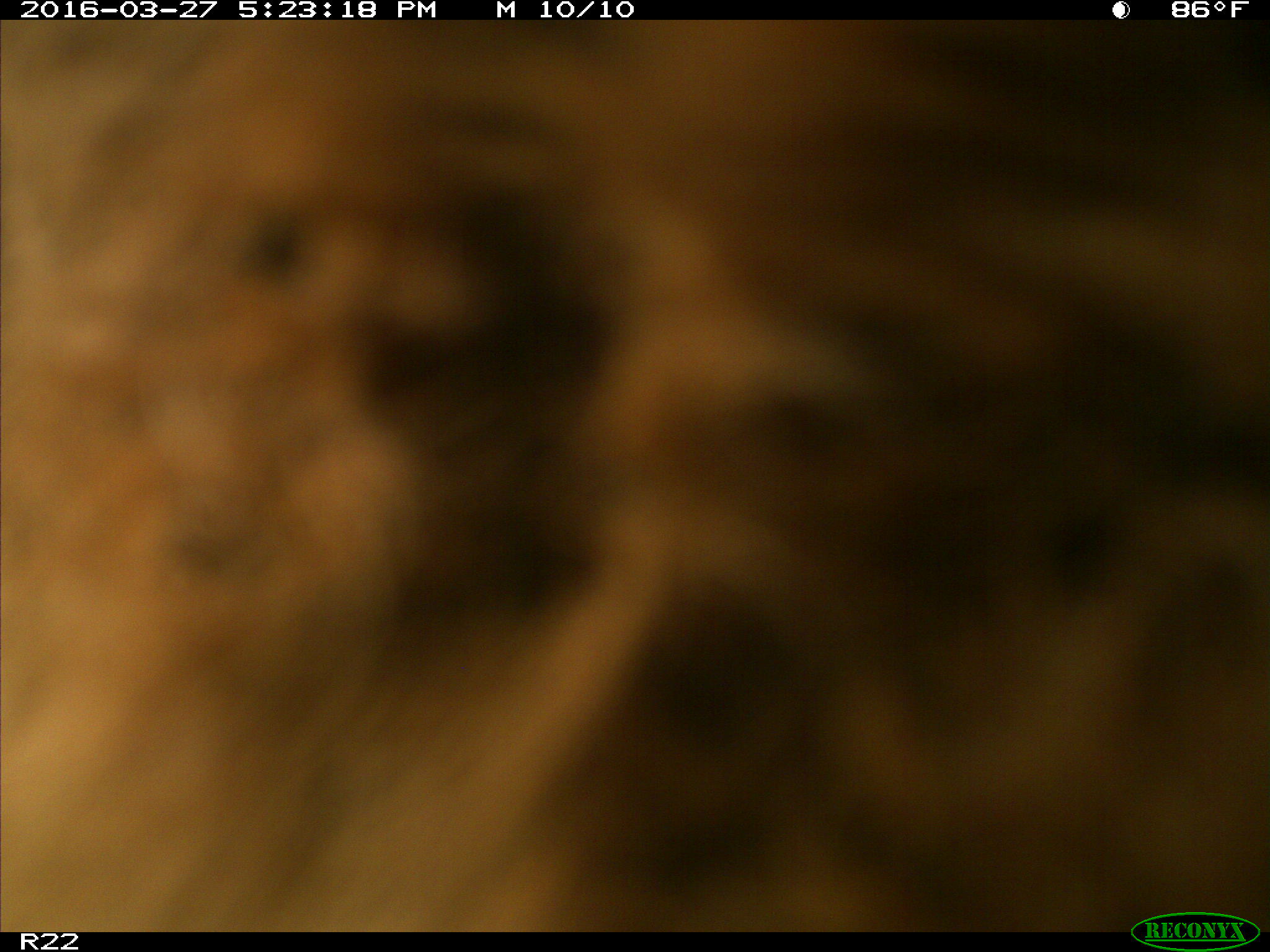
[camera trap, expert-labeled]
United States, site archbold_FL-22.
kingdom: Animalia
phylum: Chordata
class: Mammalia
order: Artiodactyla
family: Bovidae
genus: Bos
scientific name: Bos taurus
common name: domestic cow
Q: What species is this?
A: Bos taurus (domestic cow).